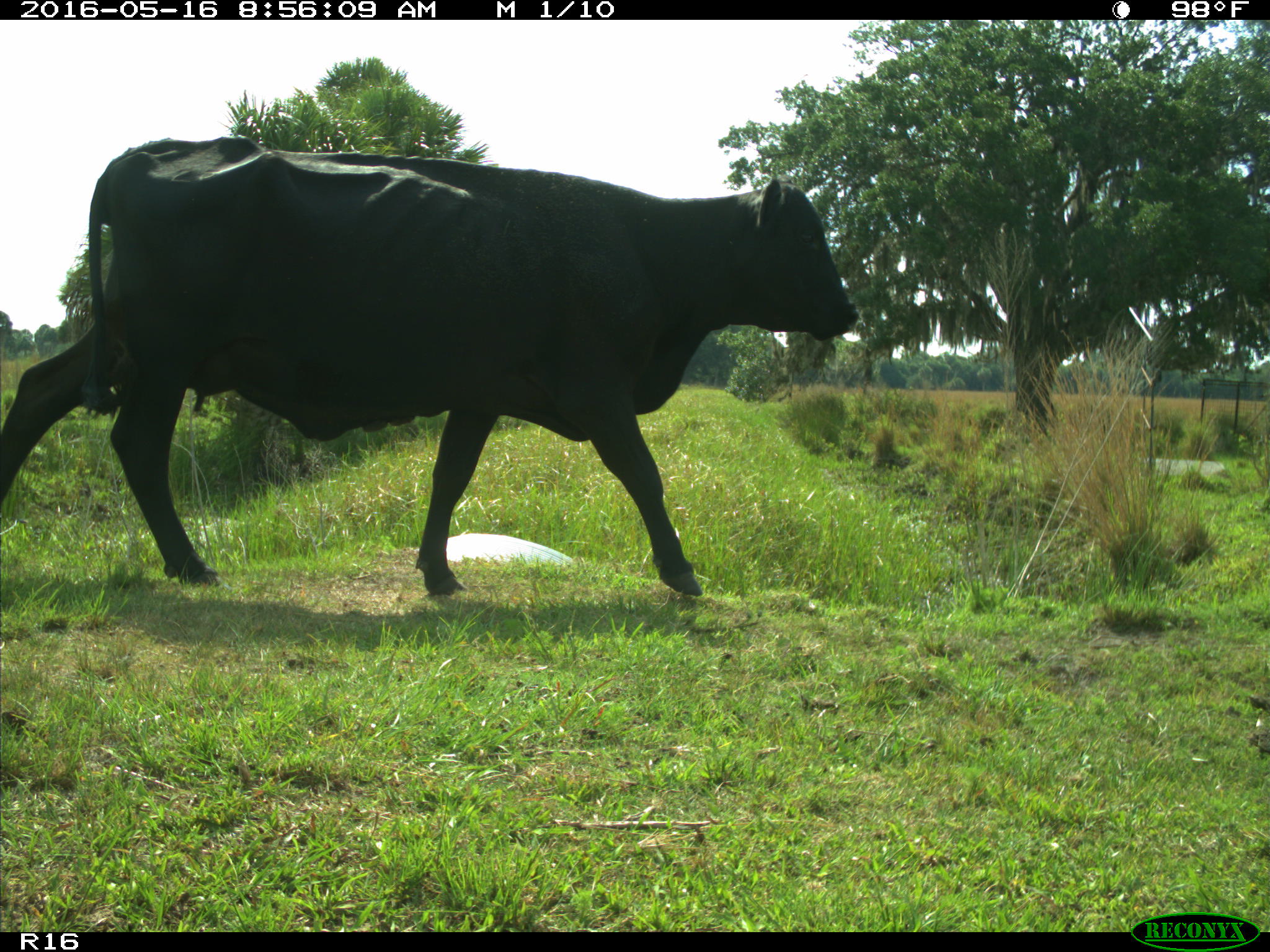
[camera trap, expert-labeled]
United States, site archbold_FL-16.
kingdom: Animalia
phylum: Chordata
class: Mammalia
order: Artiodactyla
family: Bovidae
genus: Bos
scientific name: Bos taurus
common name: domestic cow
Bos taurus (domestic cow).